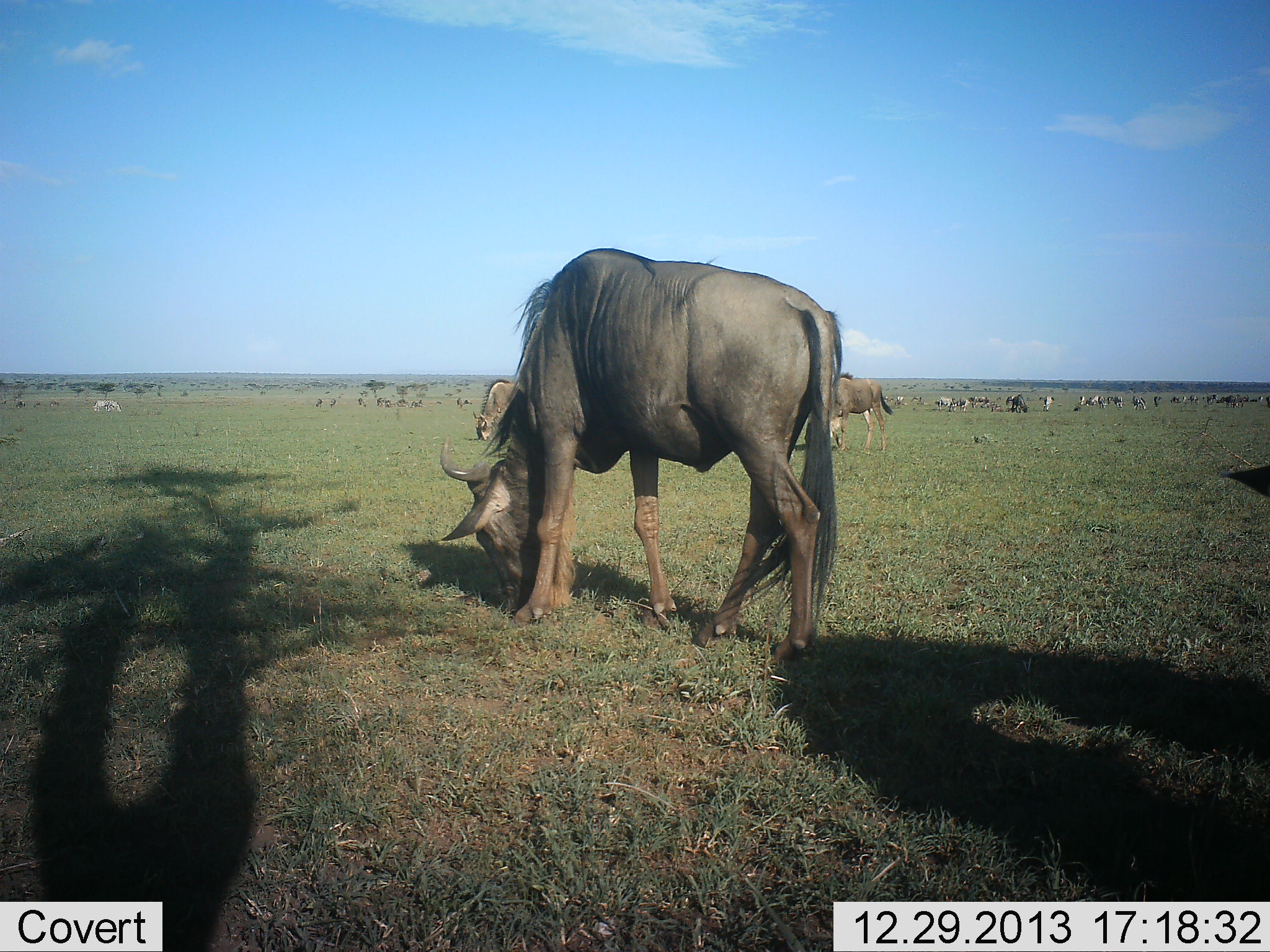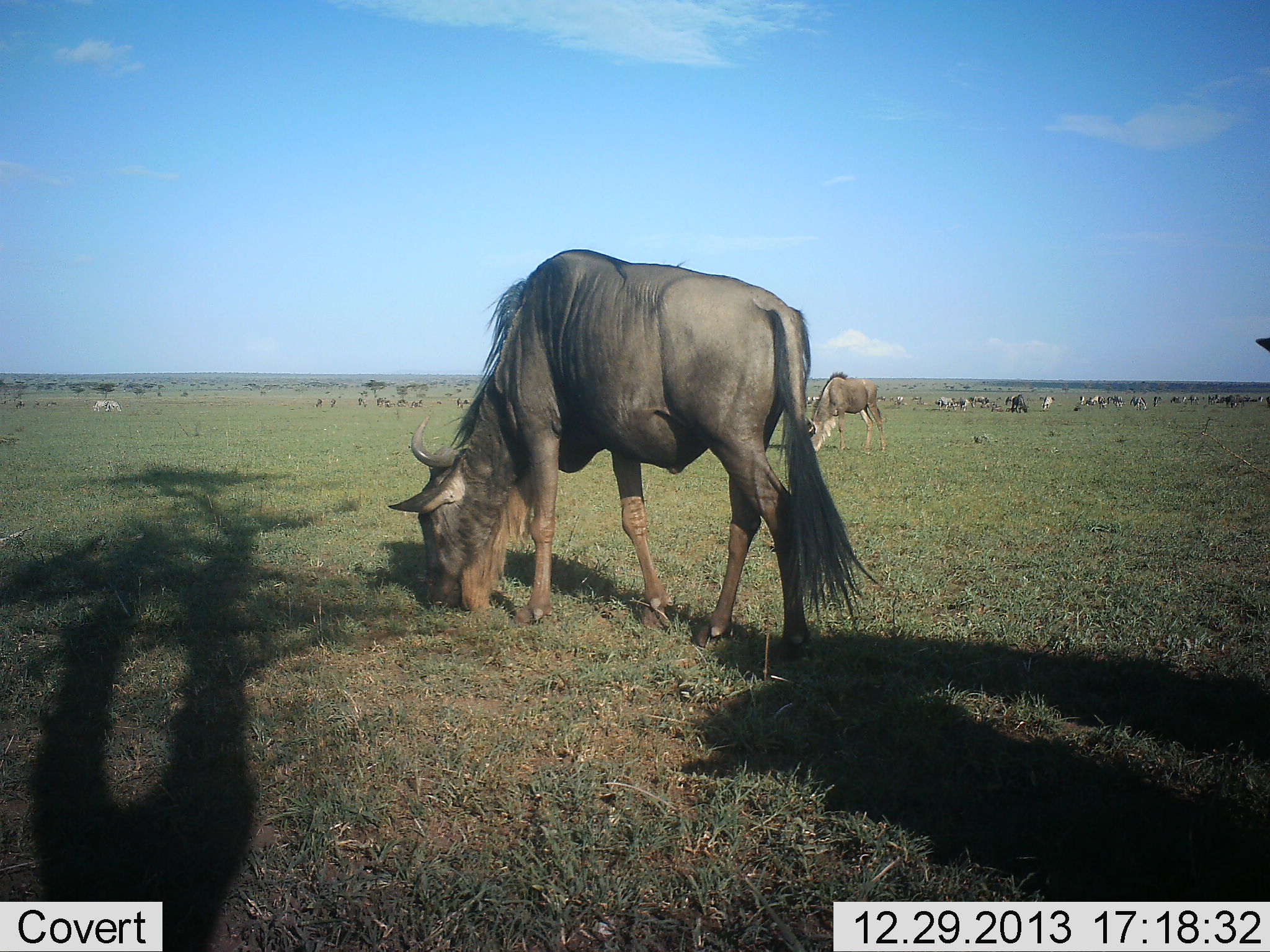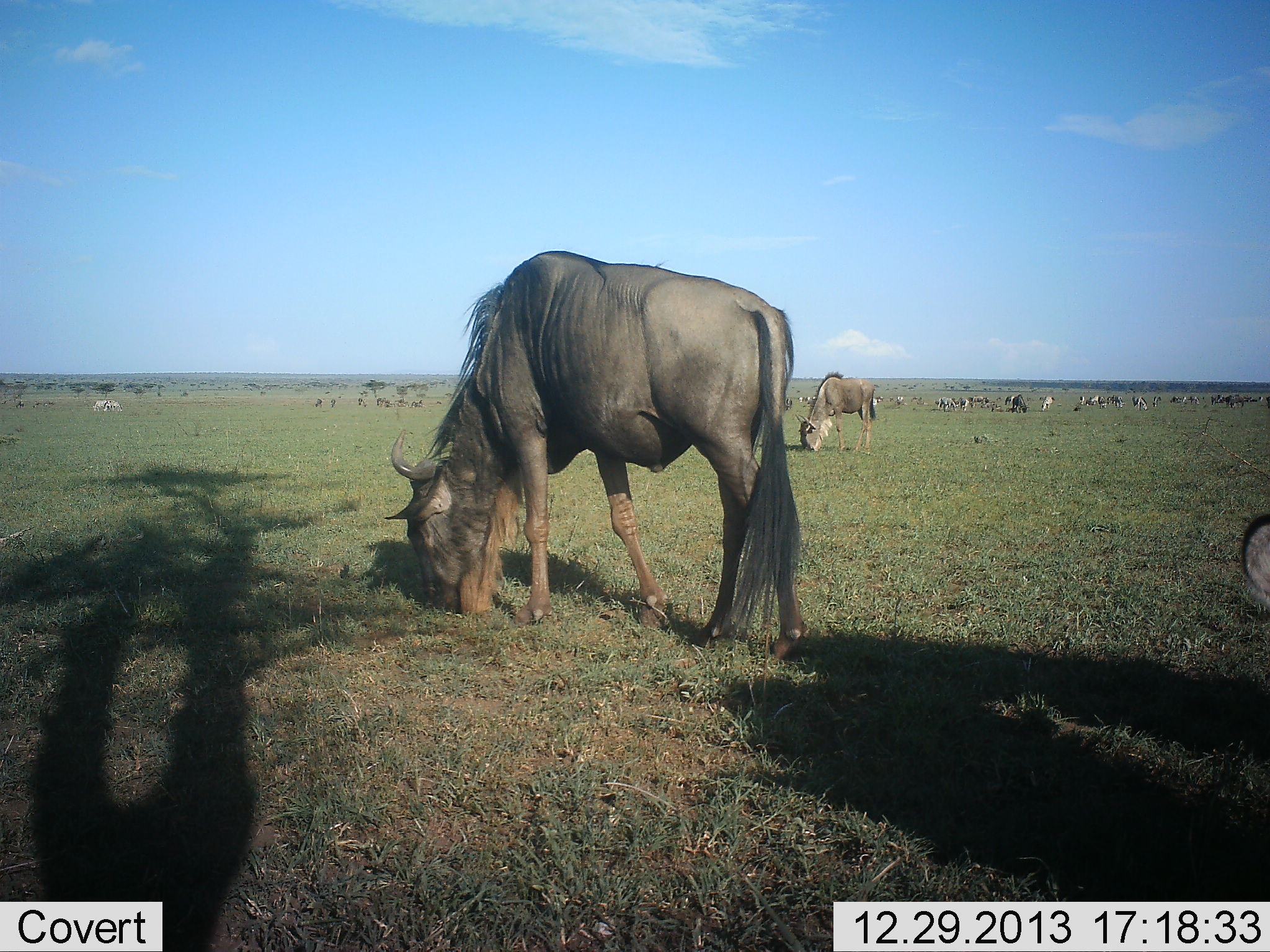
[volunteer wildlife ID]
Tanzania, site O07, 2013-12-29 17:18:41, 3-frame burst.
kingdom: Animalia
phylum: Chordata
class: Mammalia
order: Artiodactyla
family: Bovidae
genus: Connochaetes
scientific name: Connochaetes taurinus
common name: blue wildebeest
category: wildebeest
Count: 11-50.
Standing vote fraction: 27%.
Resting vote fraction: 0%.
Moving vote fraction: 27%.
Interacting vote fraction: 0%.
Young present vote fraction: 0%.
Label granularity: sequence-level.